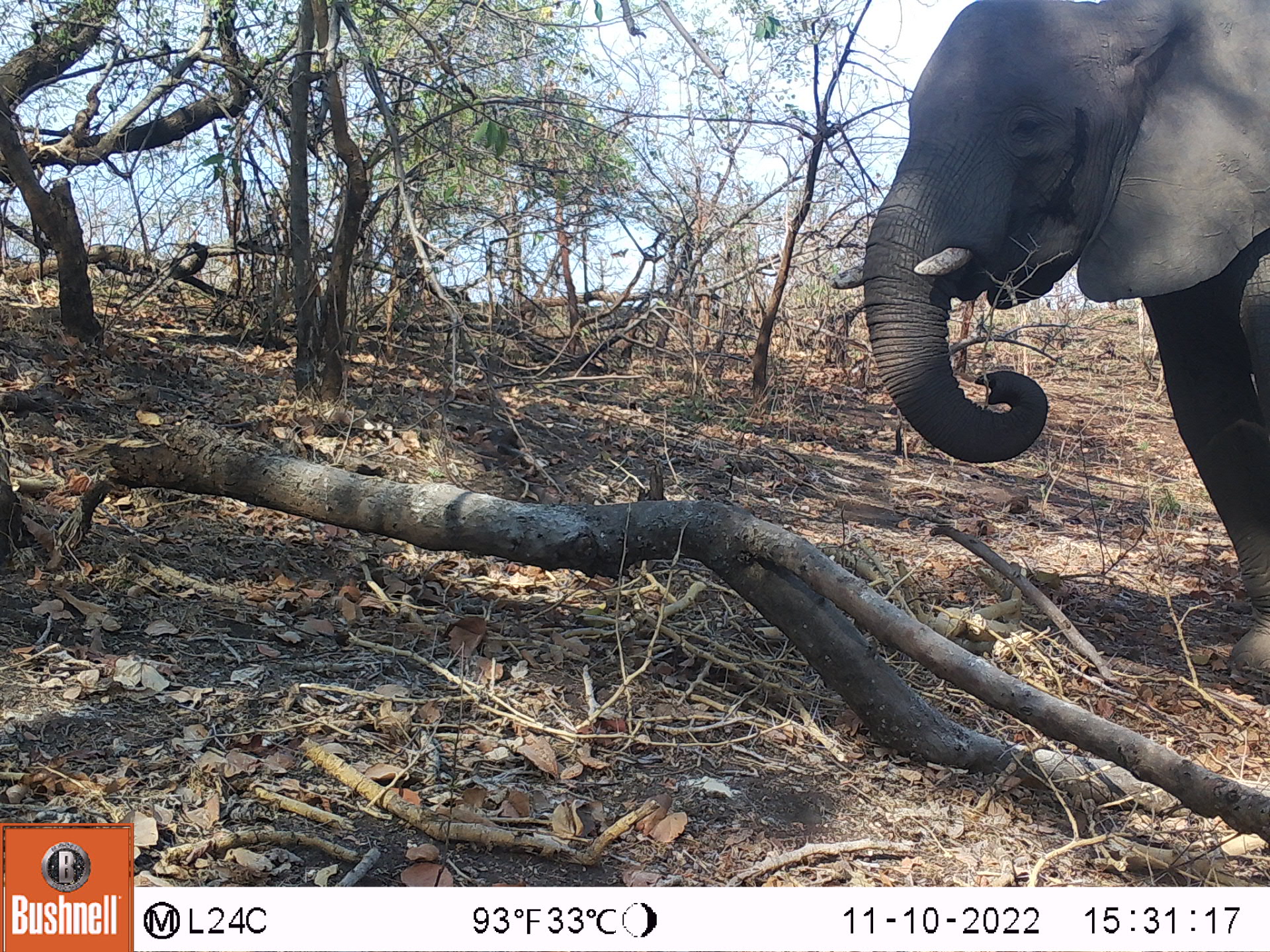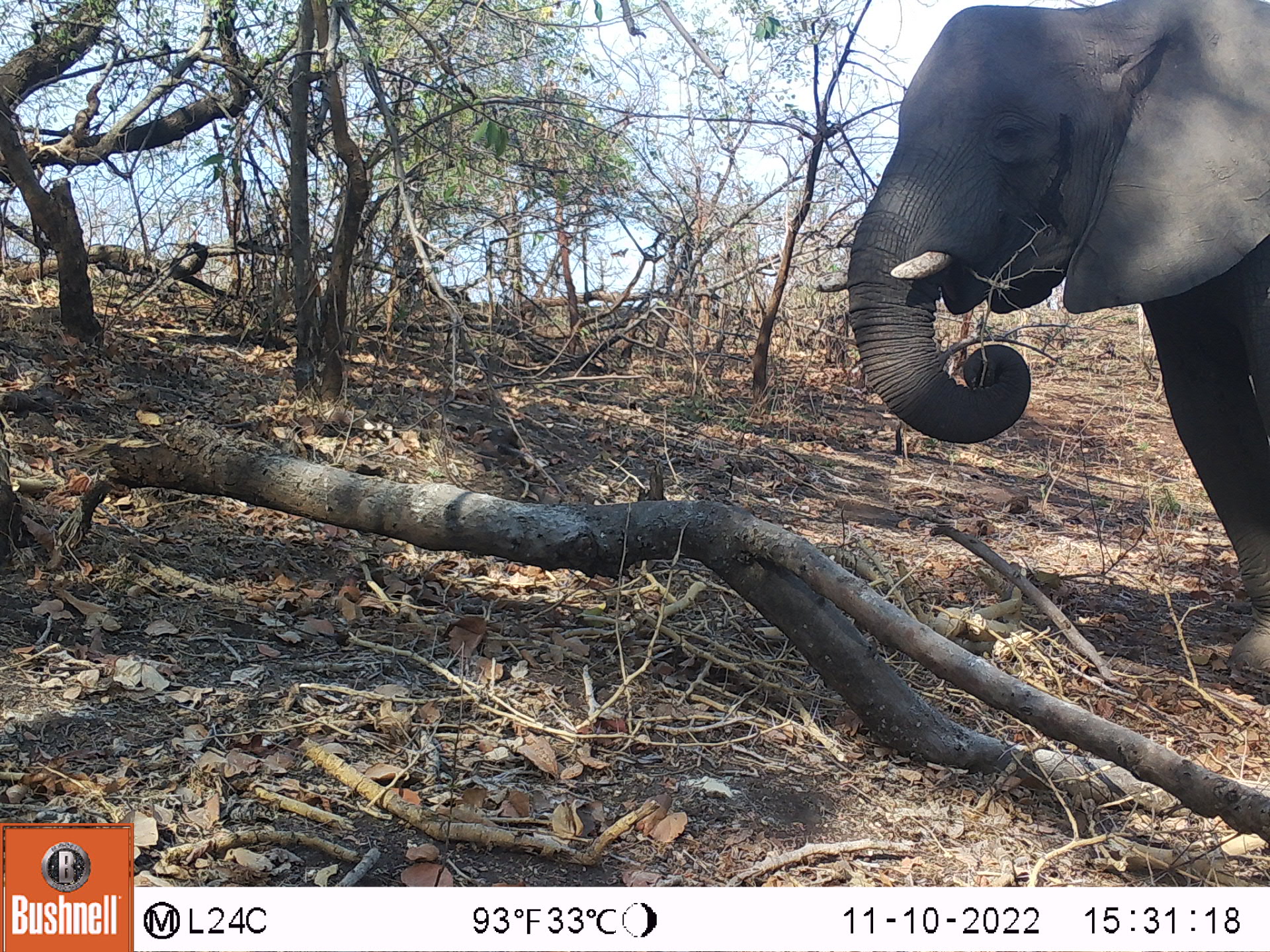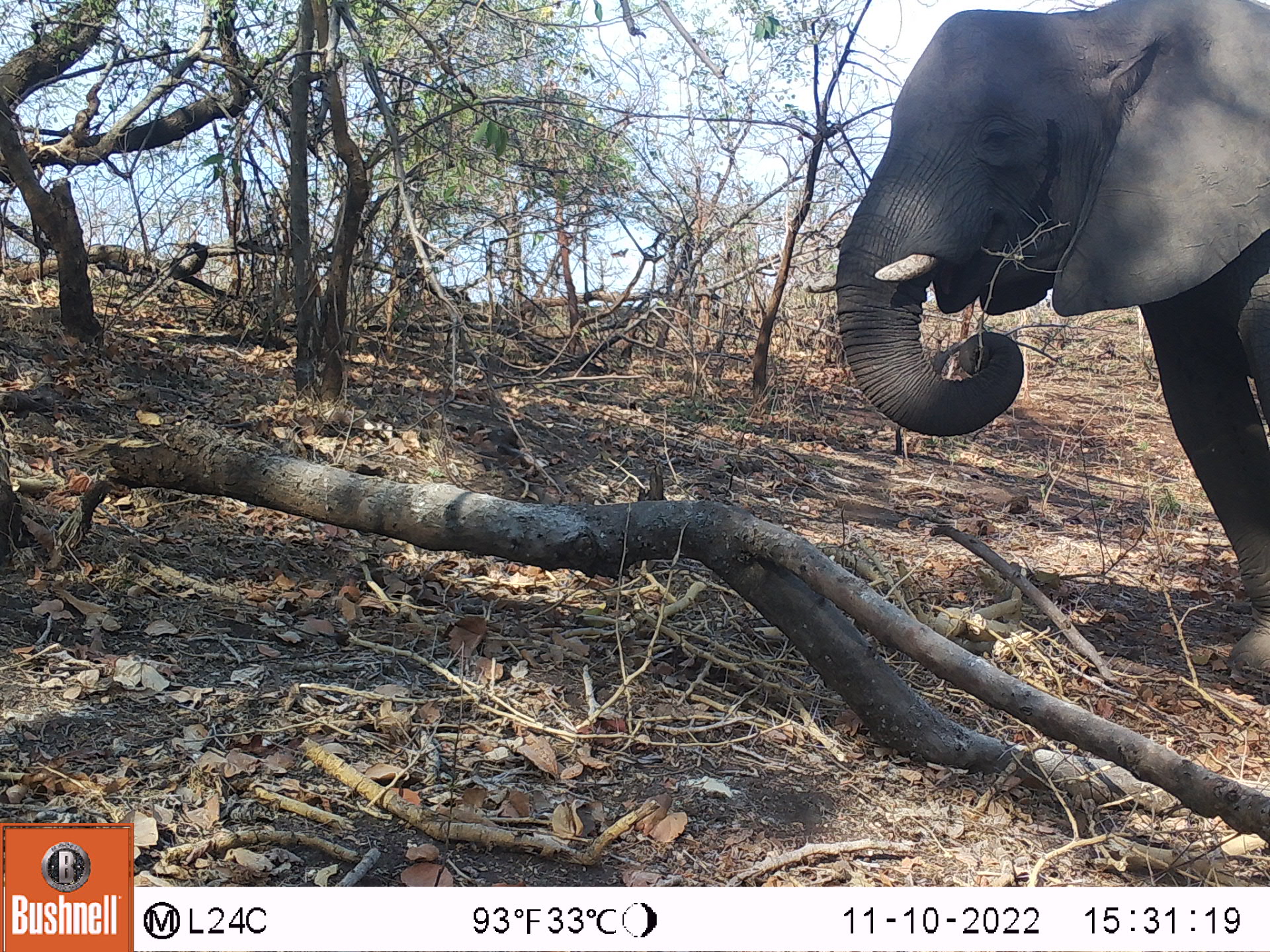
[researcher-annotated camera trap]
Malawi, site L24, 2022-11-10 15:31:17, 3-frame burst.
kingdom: Animalia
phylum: Chordata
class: Mammalia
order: Proboscidea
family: Elephantidae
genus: Loxodonta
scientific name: Loxodonta africana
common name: african savanna elephant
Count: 1.